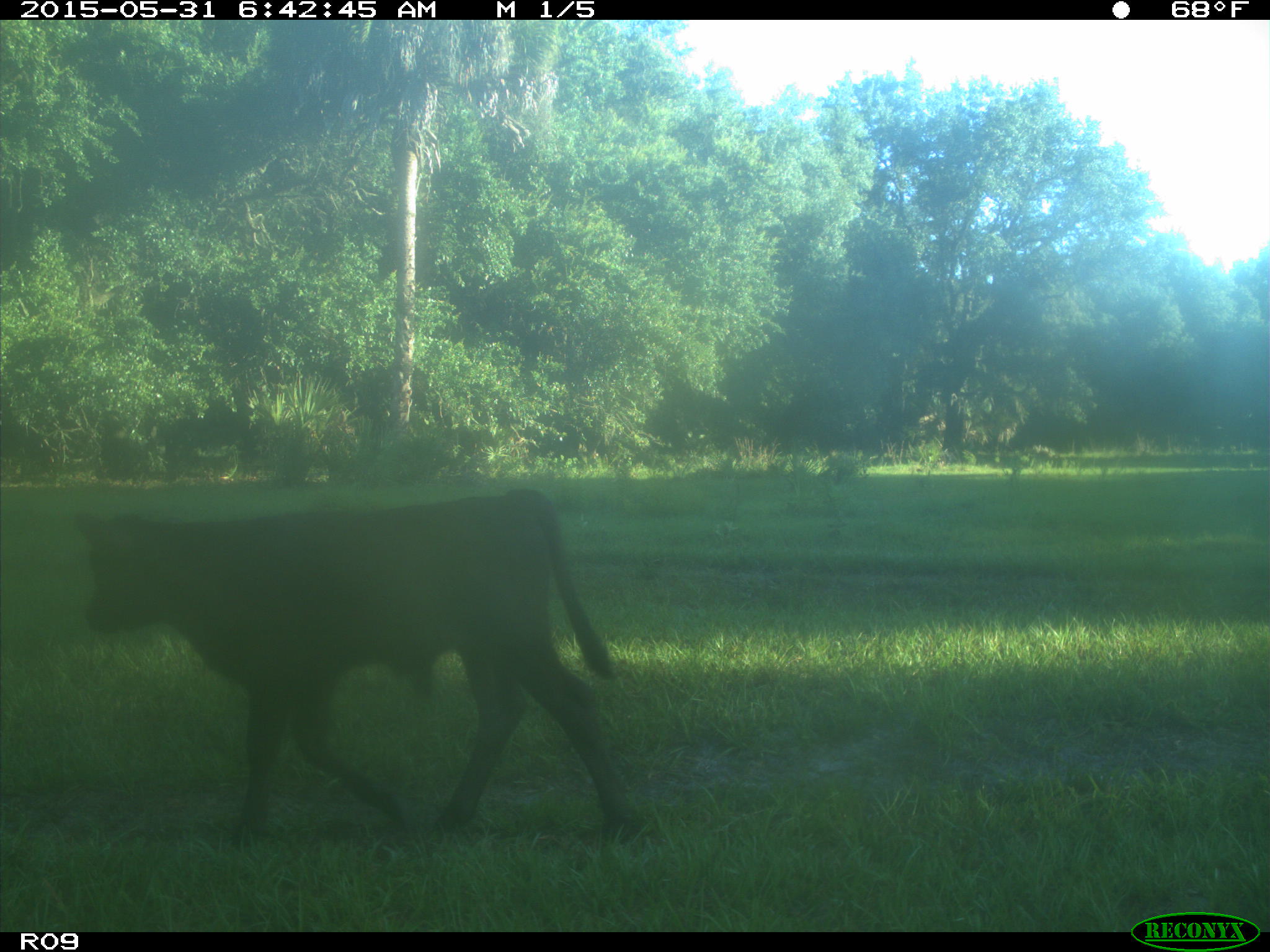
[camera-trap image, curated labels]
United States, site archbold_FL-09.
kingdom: Animalia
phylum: Chordata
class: Mammalia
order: Artiodactyla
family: Bovidae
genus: Bos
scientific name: Bos taurus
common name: domestic cow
Bos taurus (domestic cow).